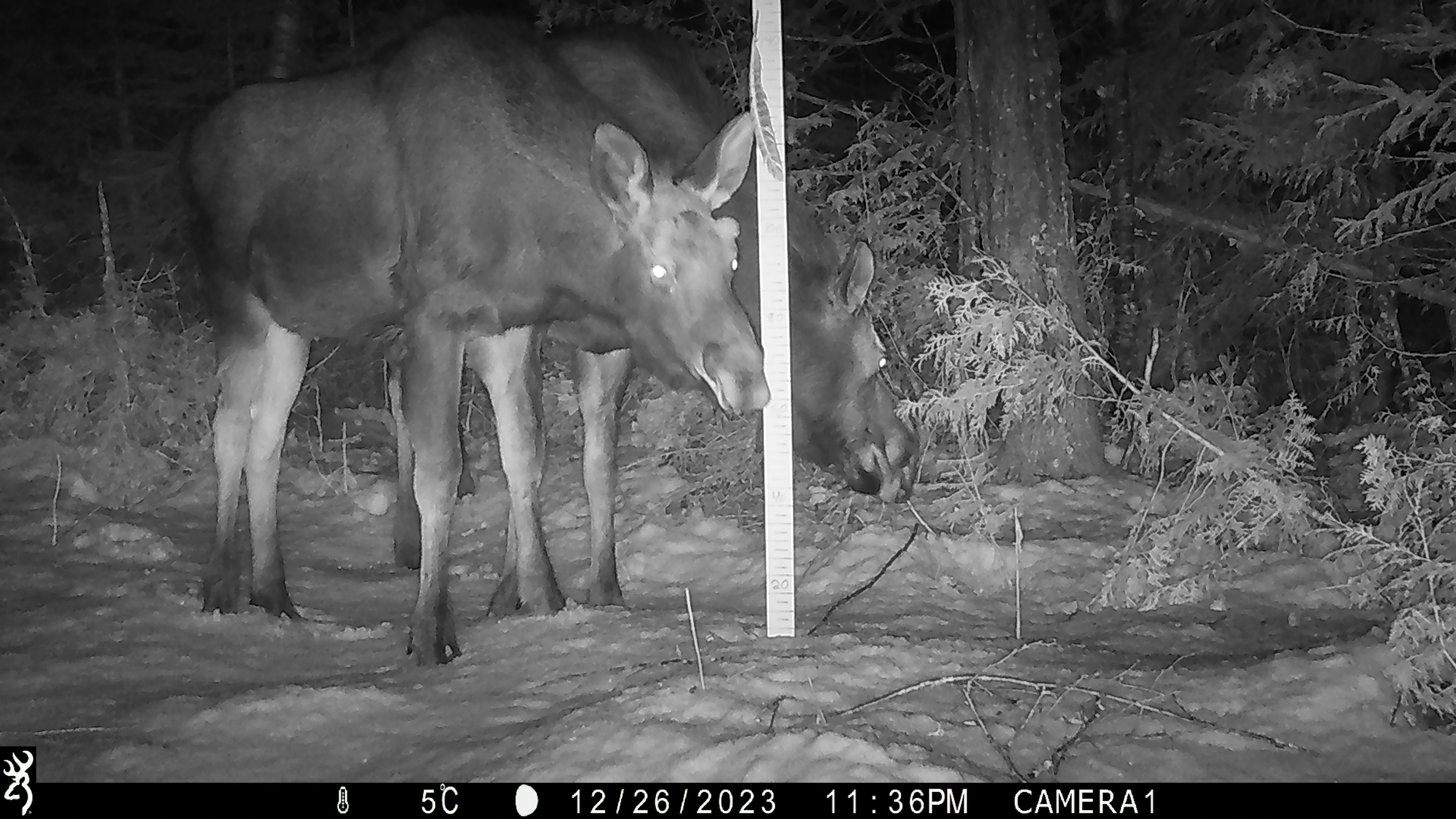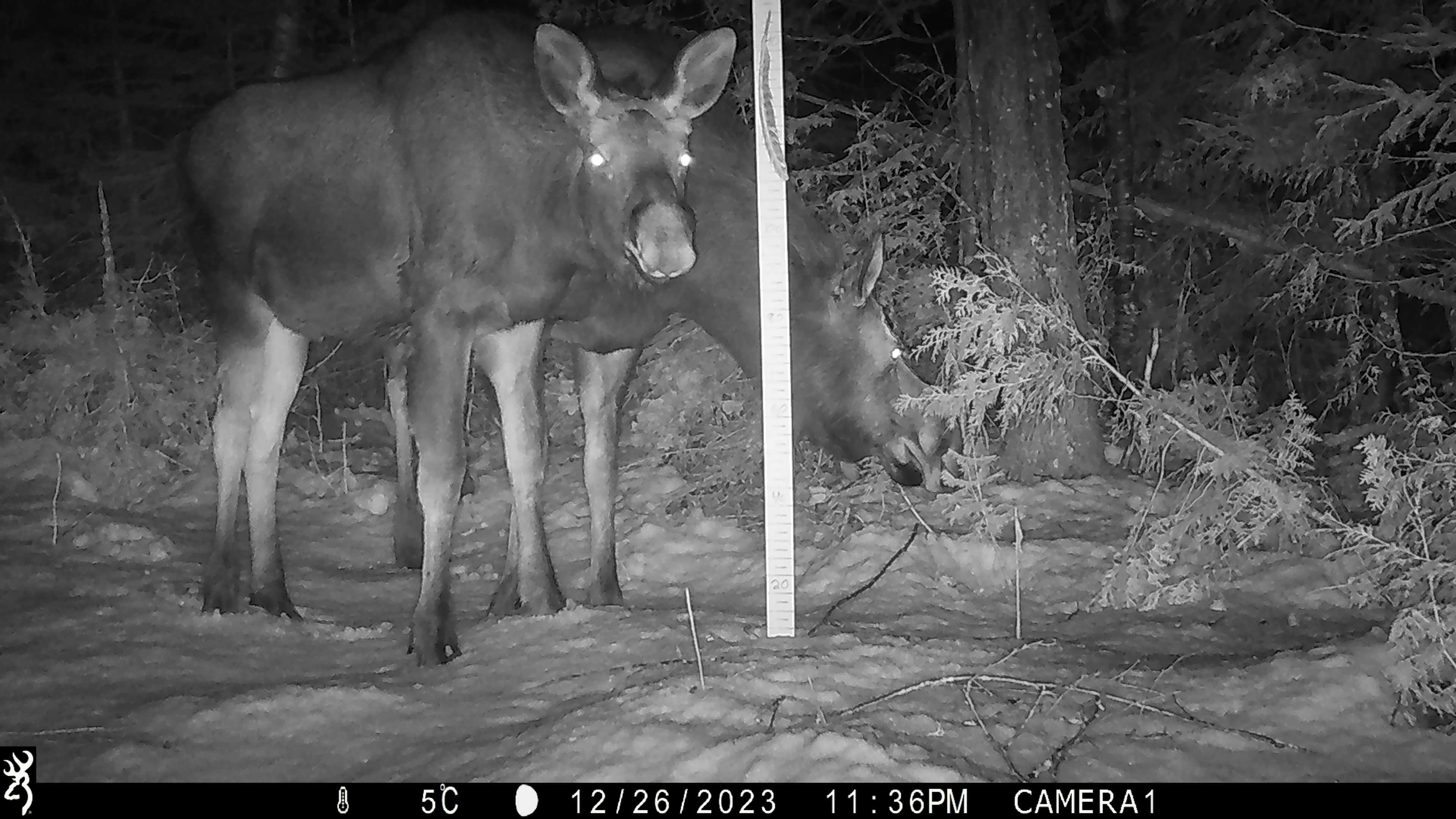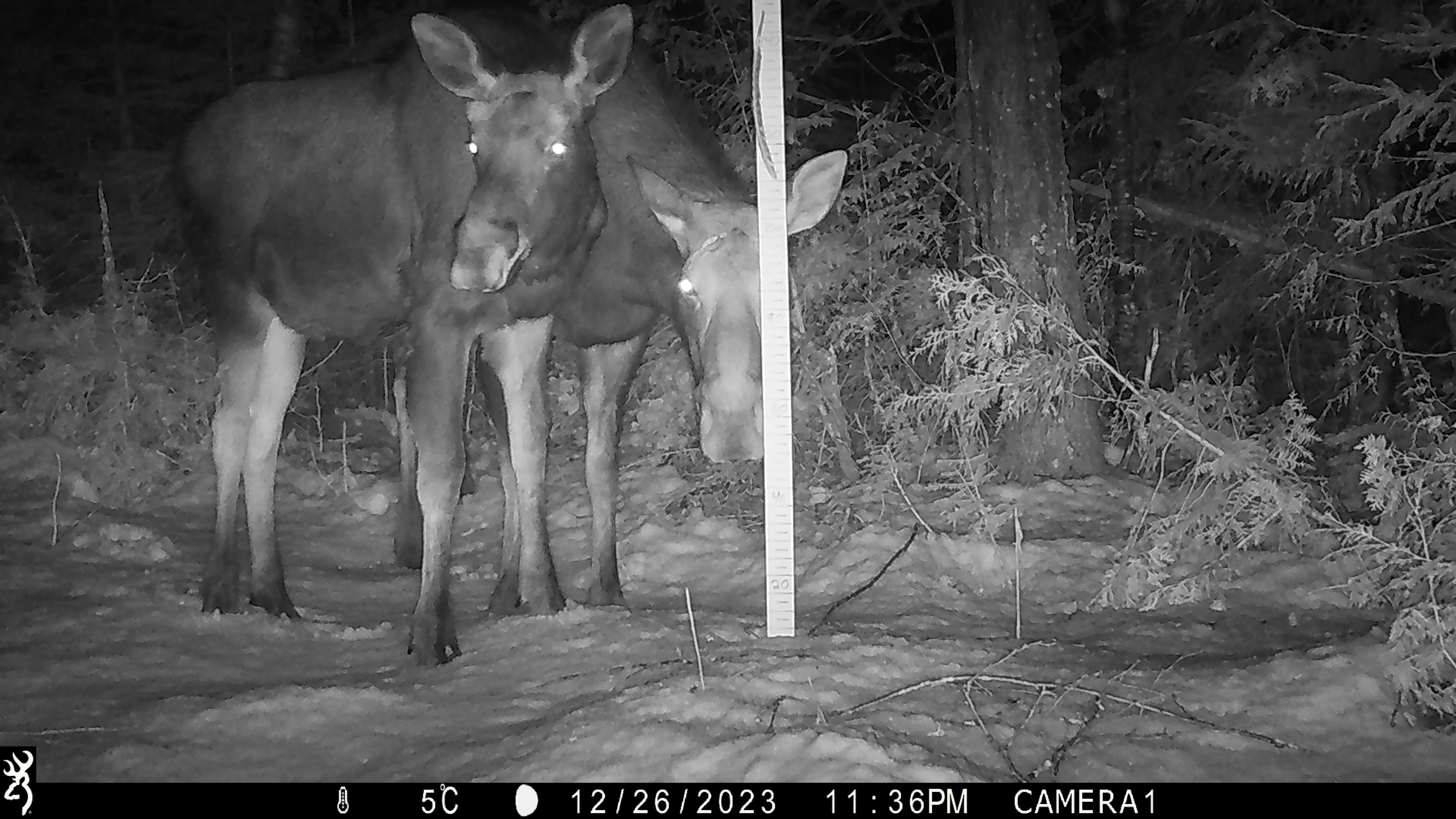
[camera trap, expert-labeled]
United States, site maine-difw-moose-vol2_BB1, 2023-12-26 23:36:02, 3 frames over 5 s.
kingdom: Animalia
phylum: Chordata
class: Mammalia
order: Artiodactyla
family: Cervidae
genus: Alces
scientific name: Alces alces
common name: moose